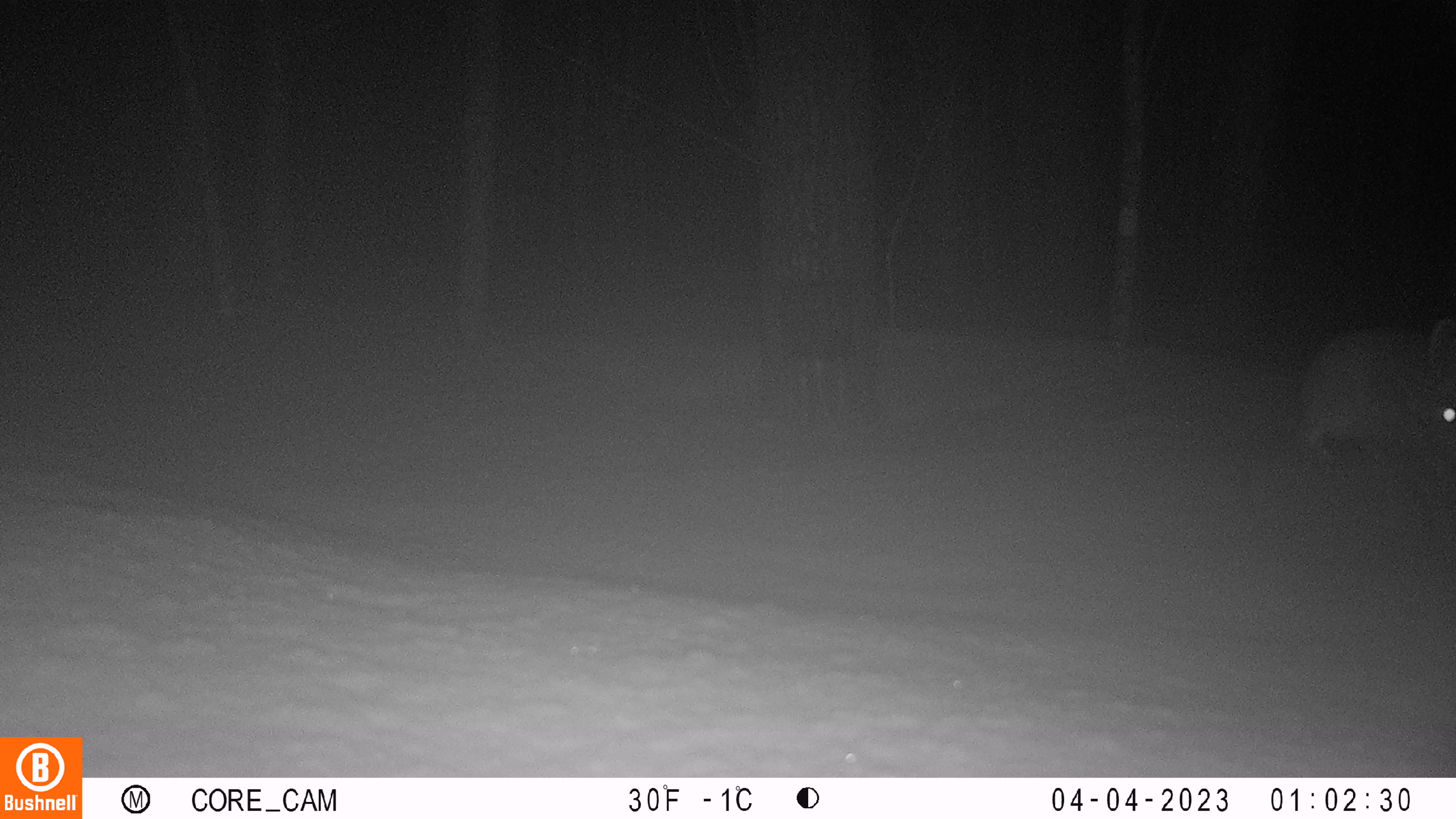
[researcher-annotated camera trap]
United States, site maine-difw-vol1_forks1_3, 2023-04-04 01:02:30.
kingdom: Animalia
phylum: Chordata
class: Mammalia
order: Lagomorpha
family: Leporidae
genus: Lepus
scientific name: Lepus americanus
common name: snowshoe hare